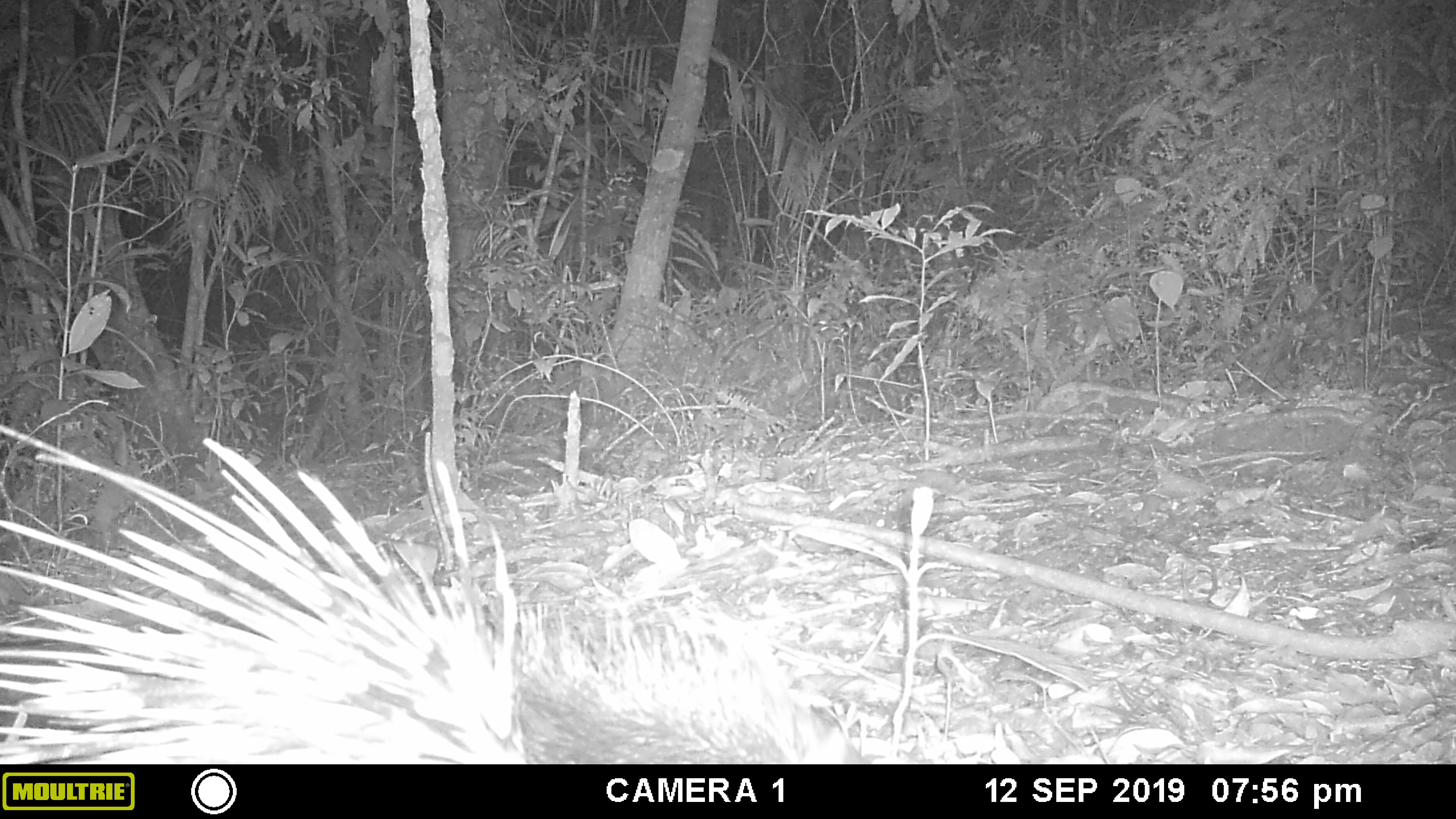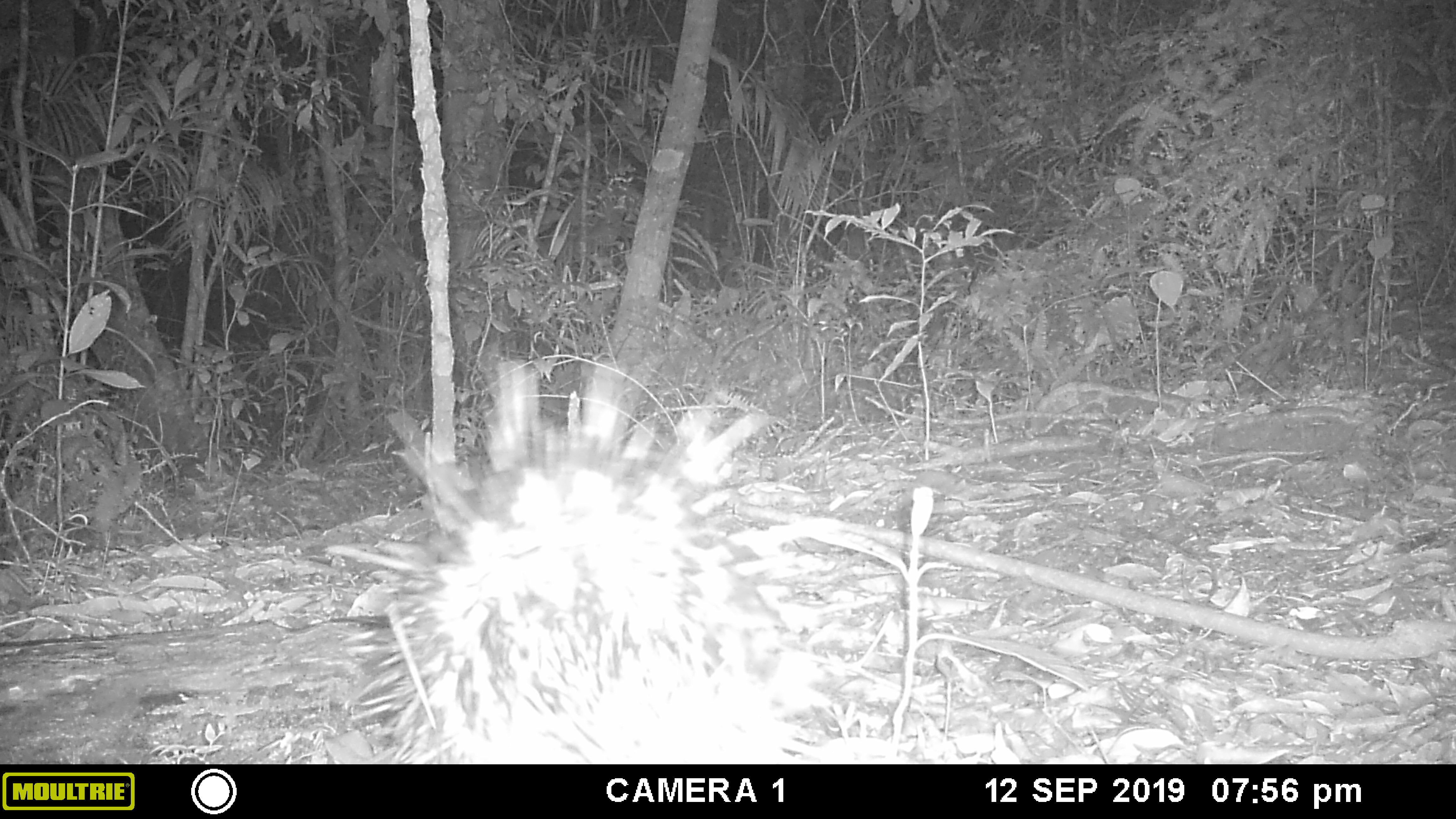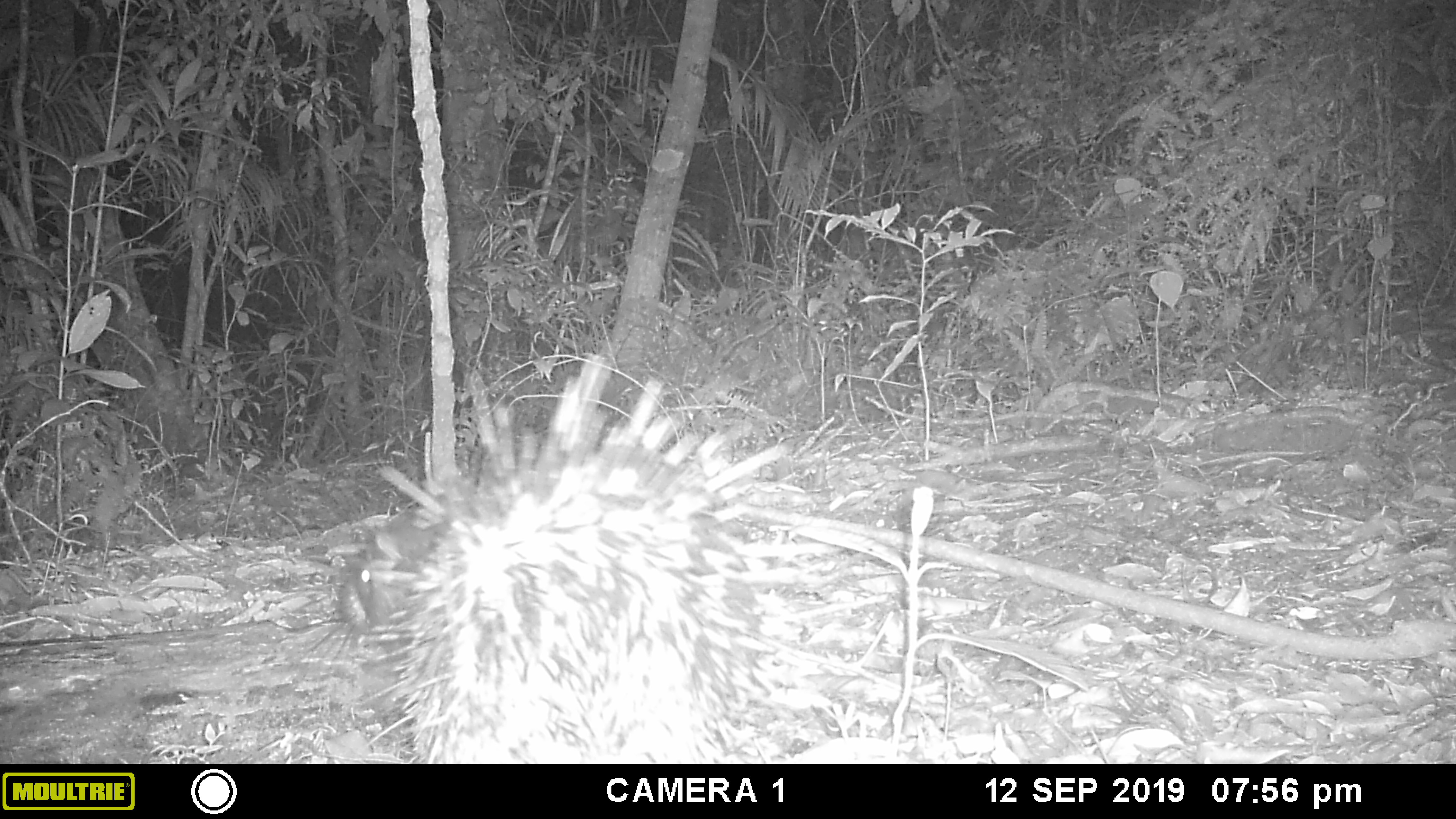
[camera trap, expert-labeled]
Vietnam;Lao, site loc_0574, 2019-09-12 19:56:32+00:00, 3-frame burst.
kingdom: Animalia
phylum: Chordata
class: Mammalia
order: Rodentia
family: Hystricidae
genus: Hystrix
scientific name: Hystrix brachyura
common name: malayan porcupine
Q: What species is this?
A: Malayan porcupine (Hystrix brachyura).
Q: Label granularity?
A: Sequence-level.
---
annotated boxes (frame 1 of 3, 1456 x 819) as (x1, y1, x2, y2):
malayan porcupine: (0, 420, 874, 763)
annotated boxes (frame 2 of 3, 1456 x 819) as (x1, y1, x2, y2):
malayan porcupine: (323, 353, 844, 764)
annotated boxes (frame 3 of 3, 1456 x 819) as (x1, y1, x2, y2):
malayan porcupine: (306, 353, 893, 762)